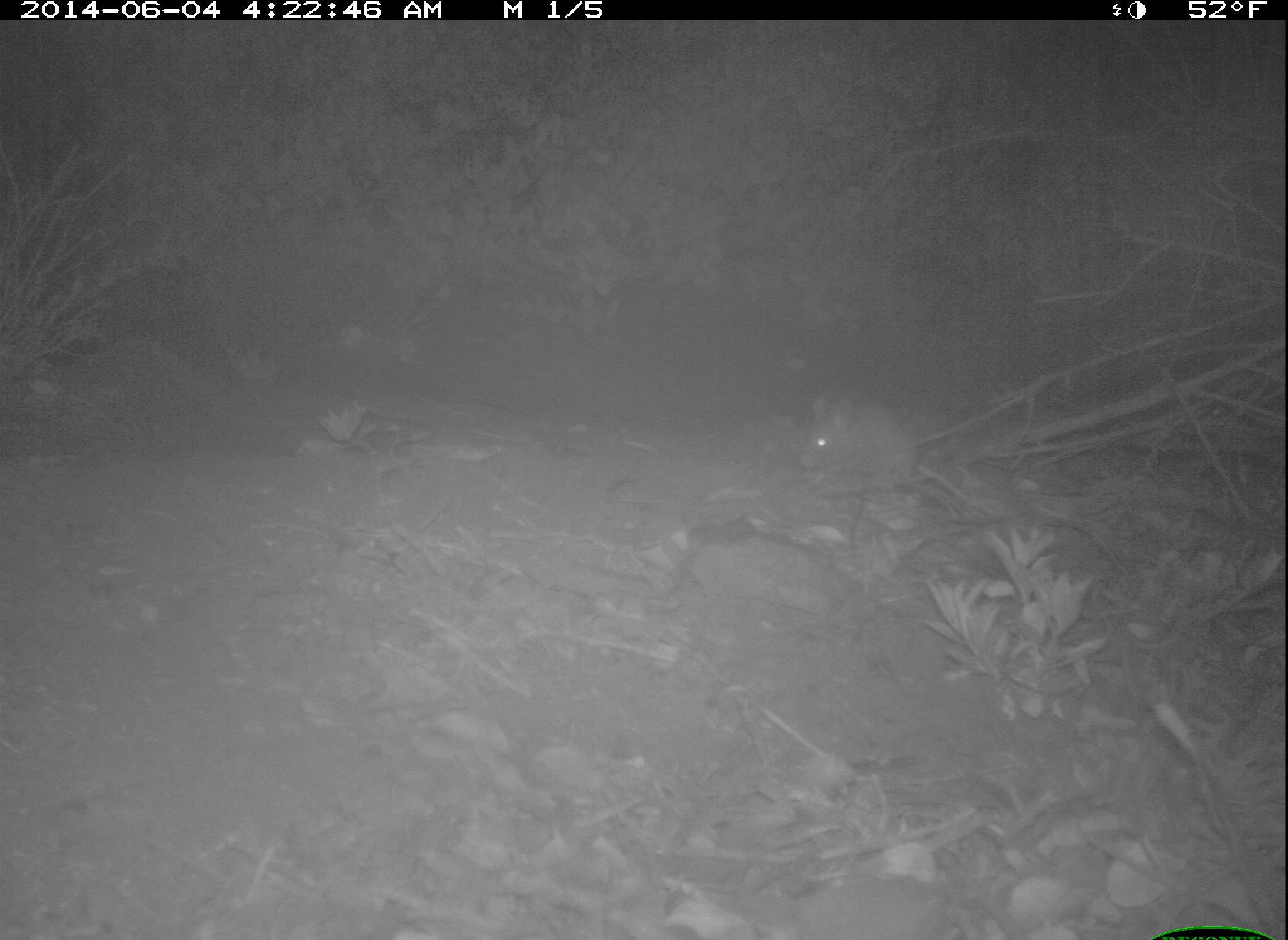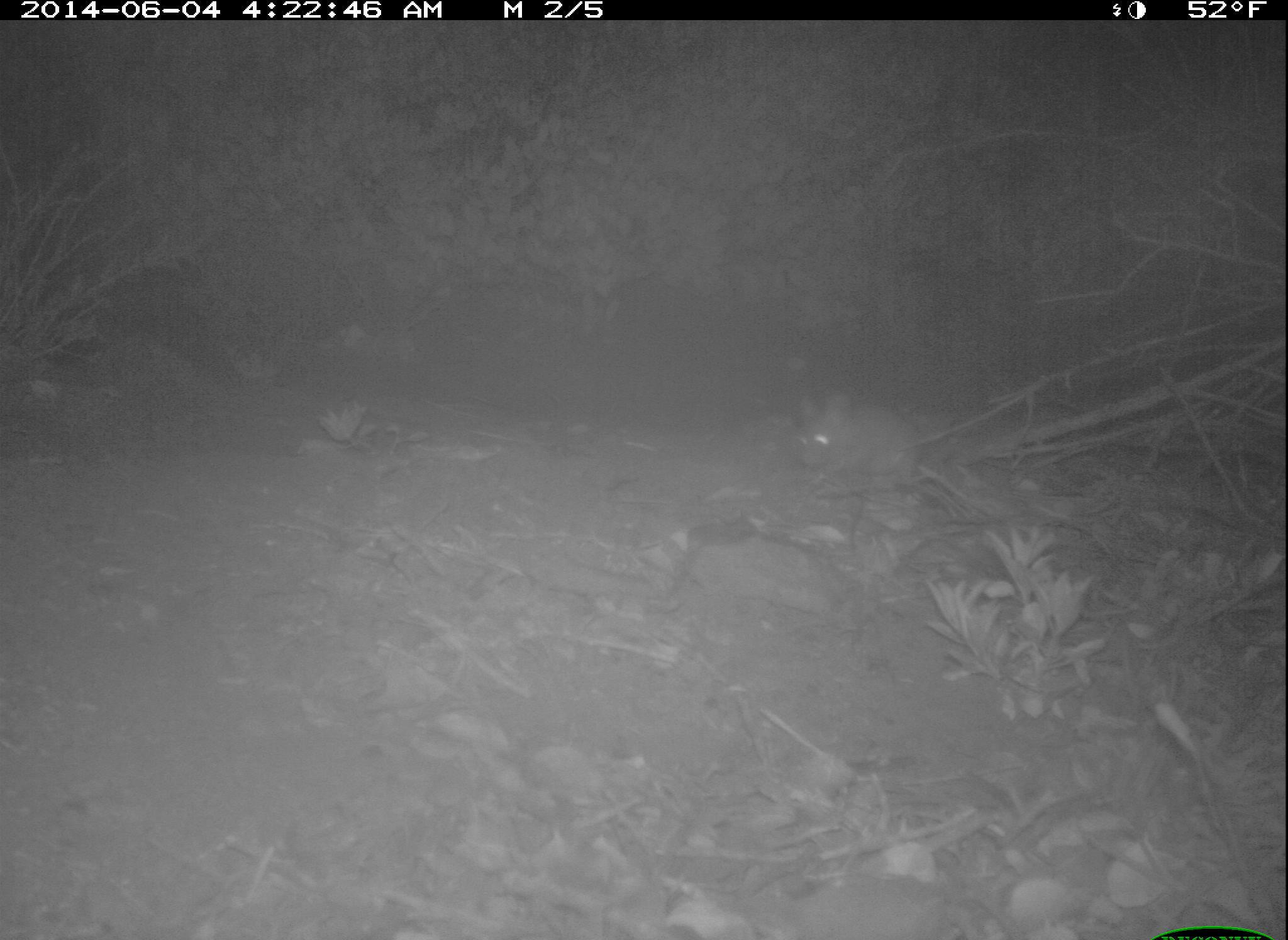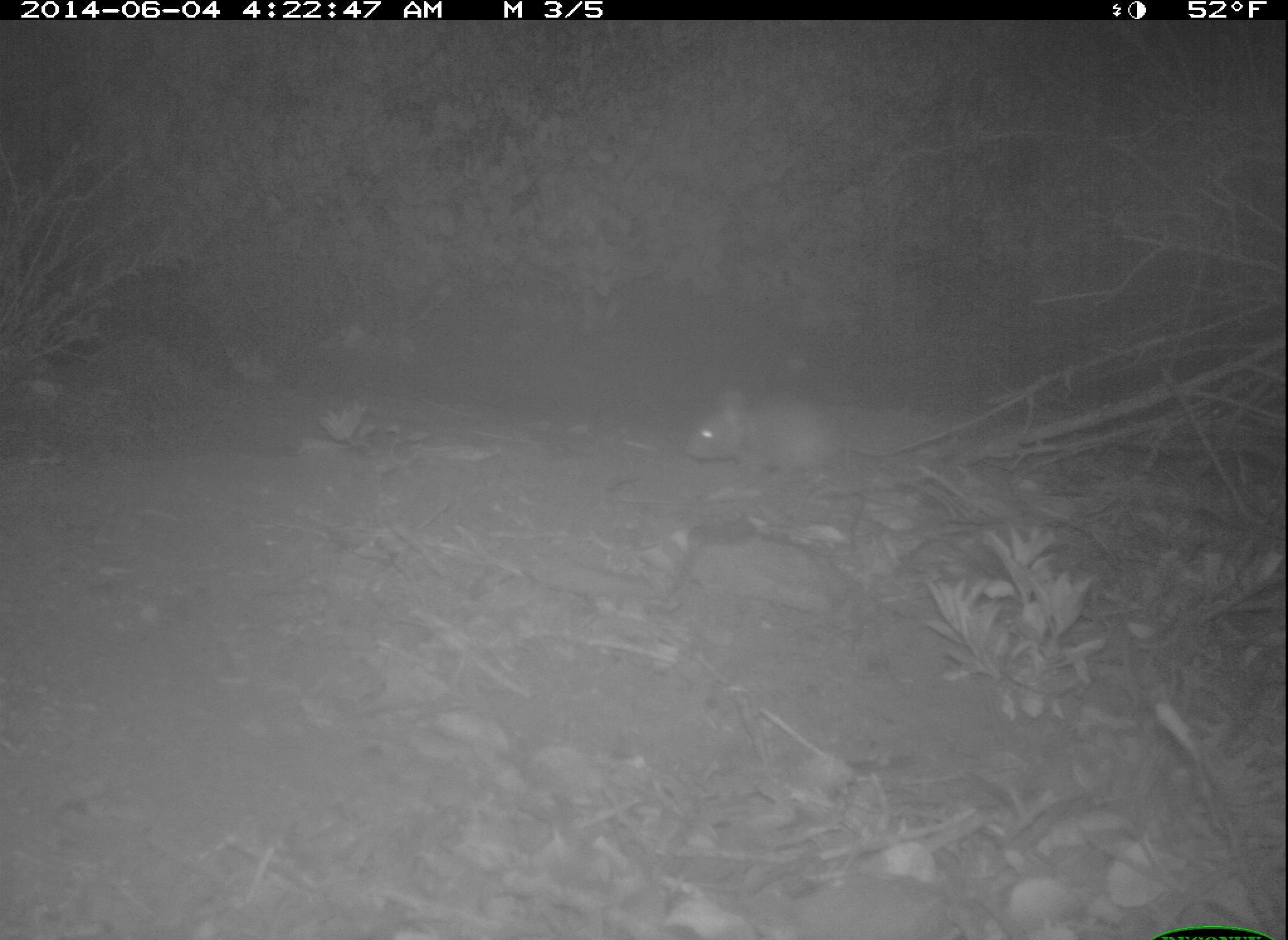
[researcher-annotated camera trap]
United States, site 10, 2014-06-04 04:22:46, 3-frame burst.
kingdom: Animalia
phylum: Chordata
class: Mammalia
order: Rodentia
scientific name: Rodentia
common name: rodent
Rodent (Rodentia).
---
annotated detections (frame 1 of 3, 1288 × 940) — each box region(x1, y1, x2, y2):
rodent: region(798, 395, 947, 486)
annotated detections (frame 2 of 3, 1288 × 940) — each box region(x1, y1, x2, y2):
rodent: region(795, 392, 925, 484)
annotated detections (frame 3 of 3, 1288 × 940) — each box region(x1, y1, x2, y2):
rodent: region(682, 389, 928, 488)